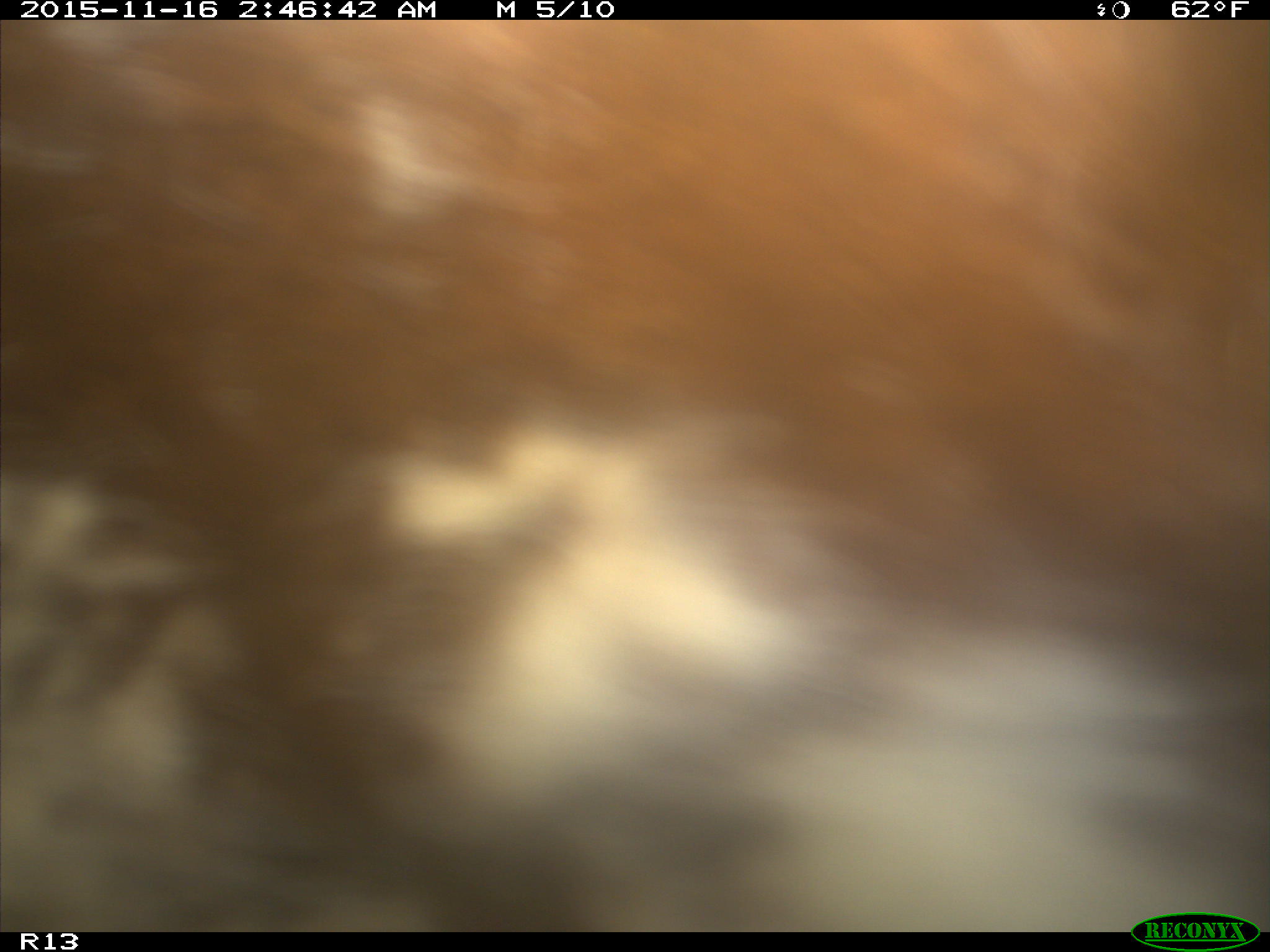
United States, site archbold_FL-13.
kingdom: Animalia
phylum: Chordata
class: Mammalia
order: Artiodactyla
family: Bovidae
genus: Bos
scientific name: Bos taurus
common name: domestic cow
Bos taurus (domestic cow).